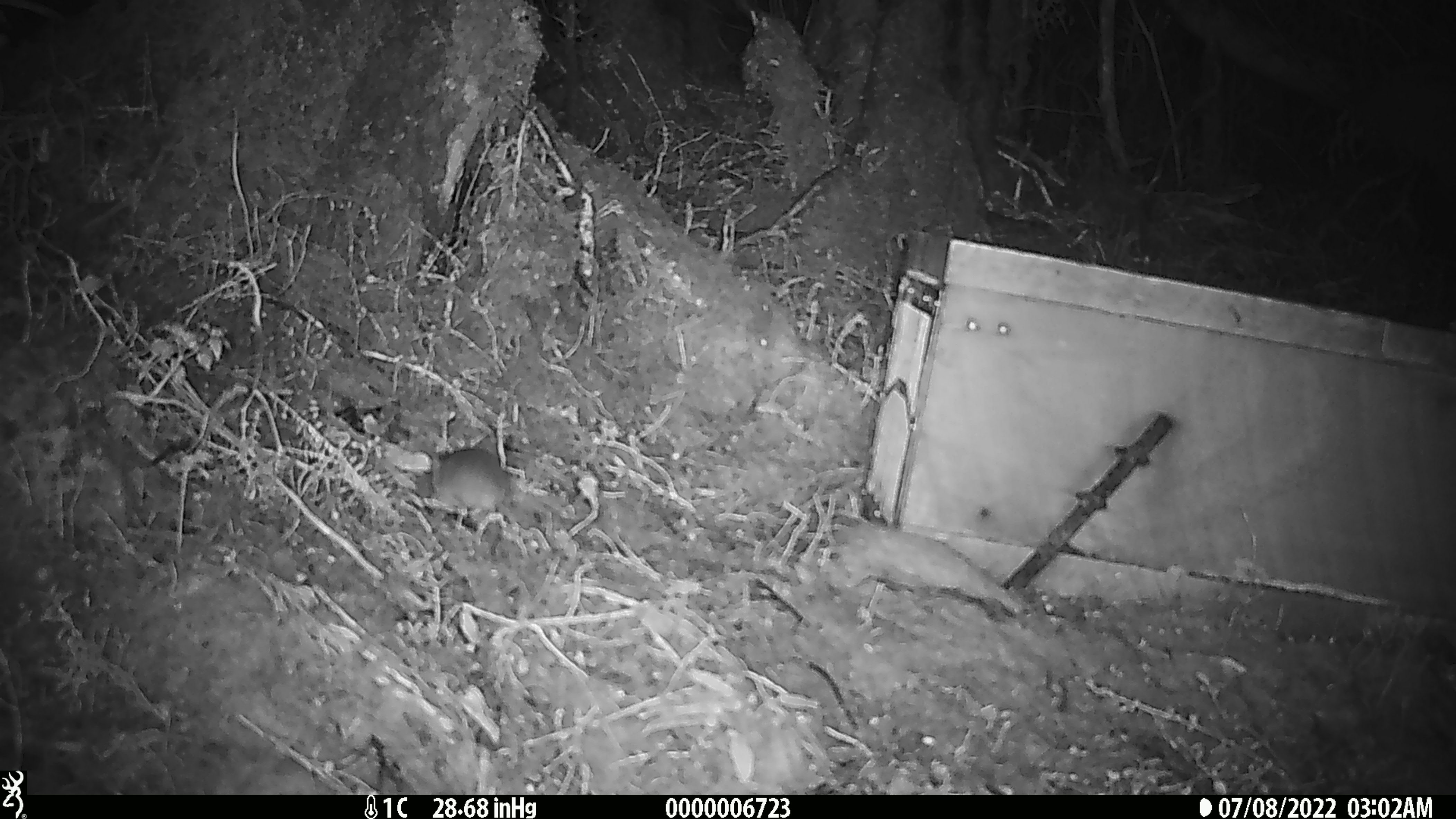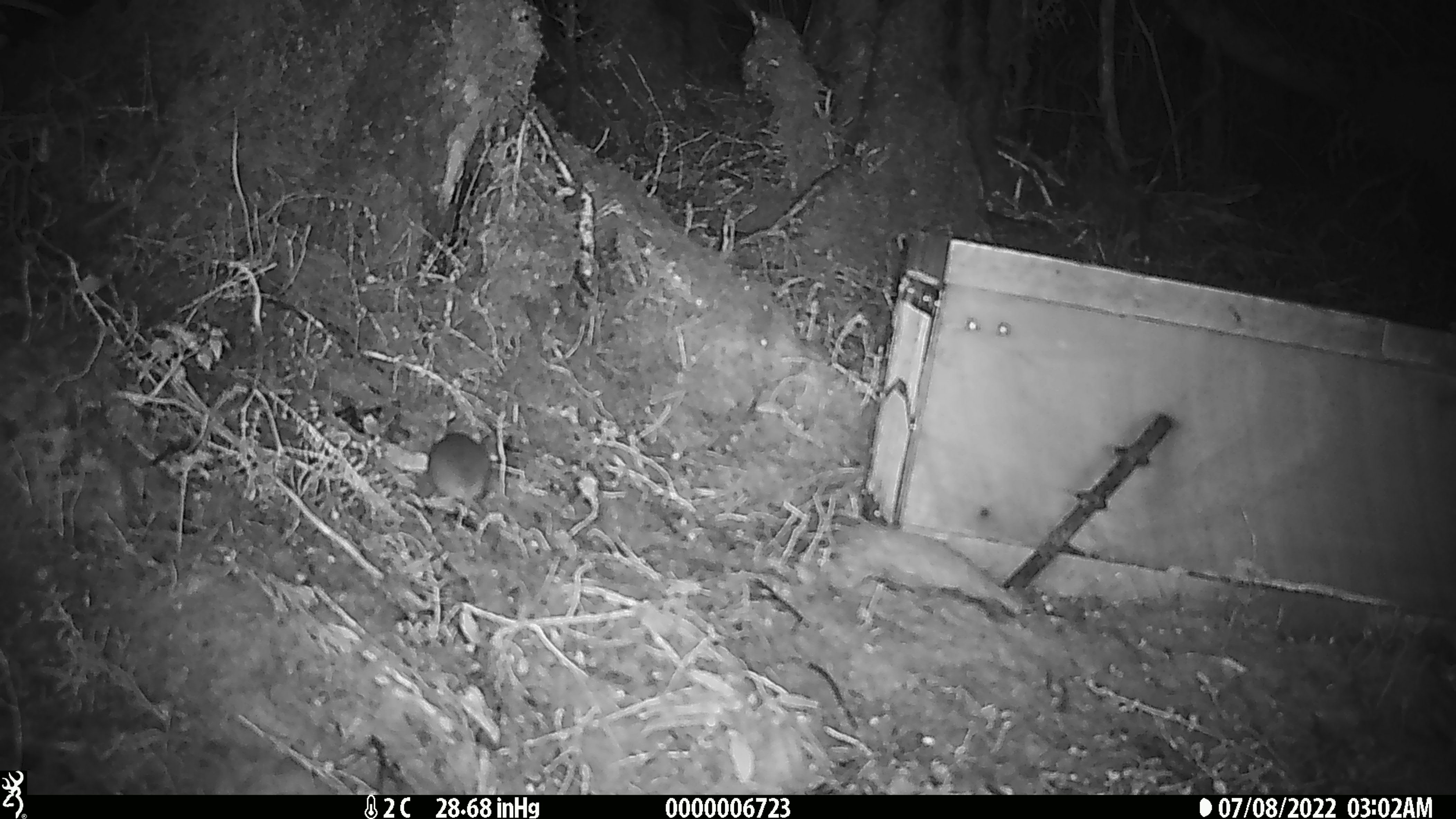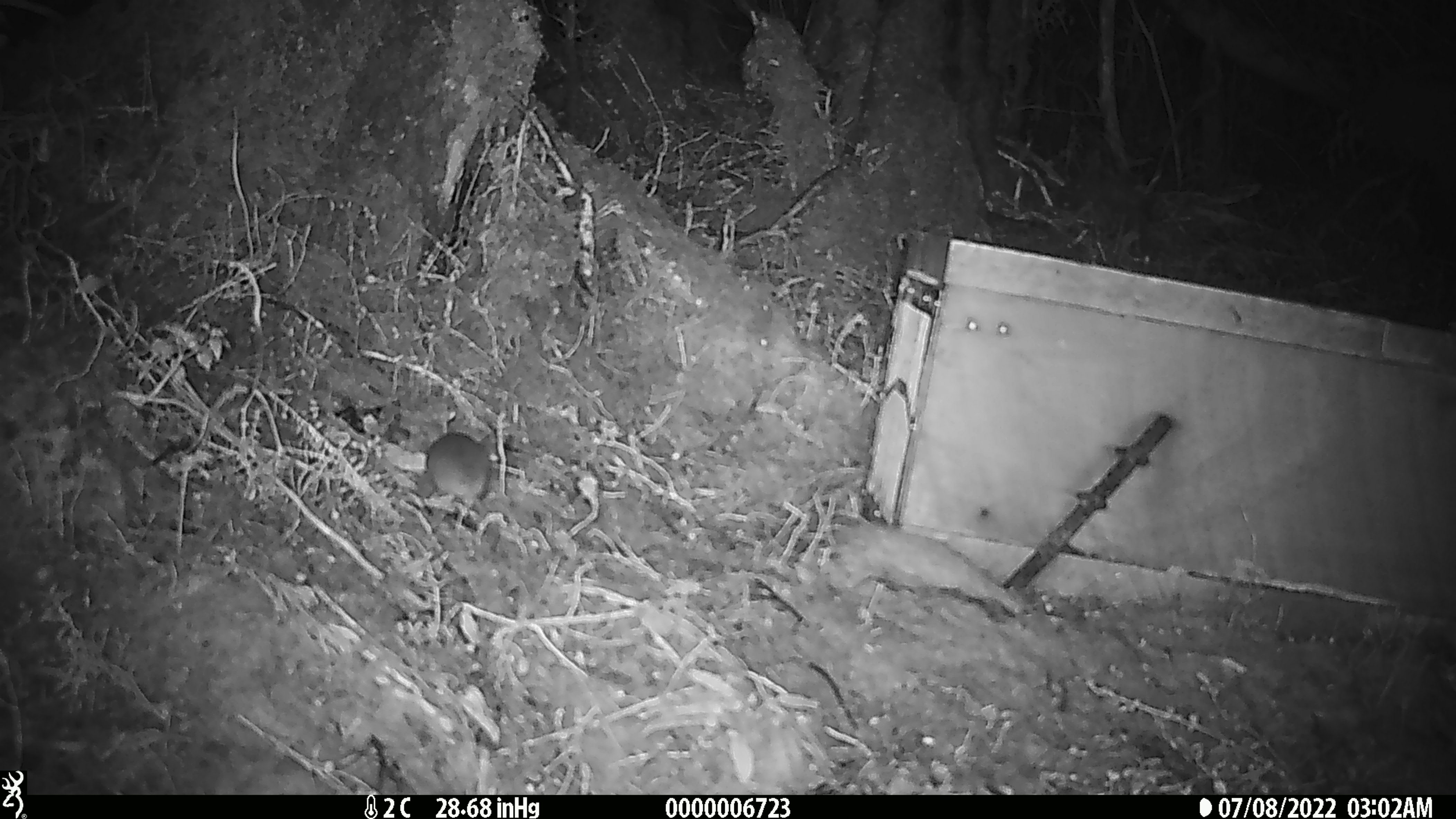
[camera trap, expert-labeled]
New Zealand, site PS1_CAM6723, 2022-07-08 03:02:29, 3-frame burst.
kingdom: Animalia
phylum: Chordata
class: Mammalia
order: Rodentia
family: Muridae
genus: Mus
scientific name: Mus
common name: mouse